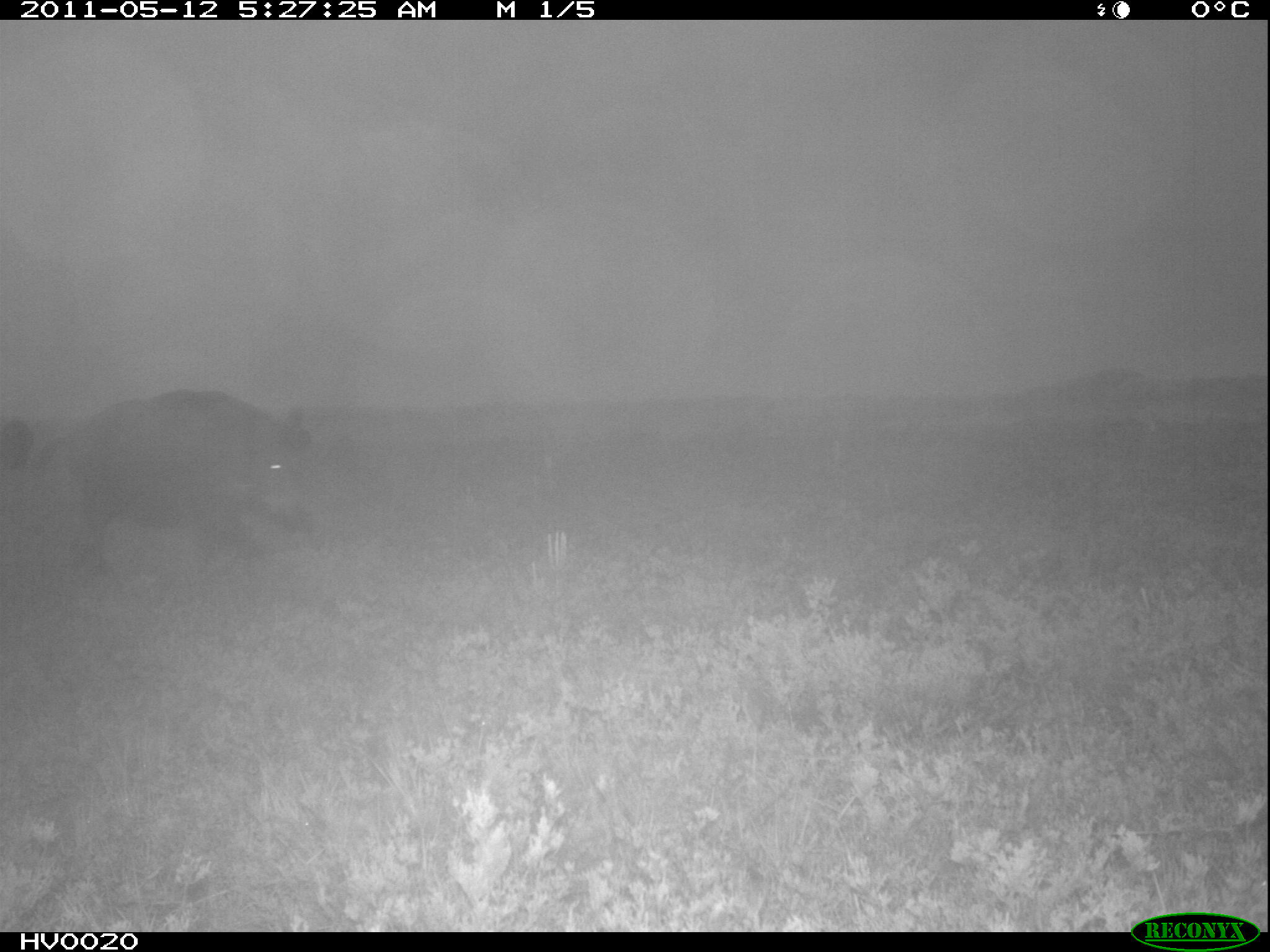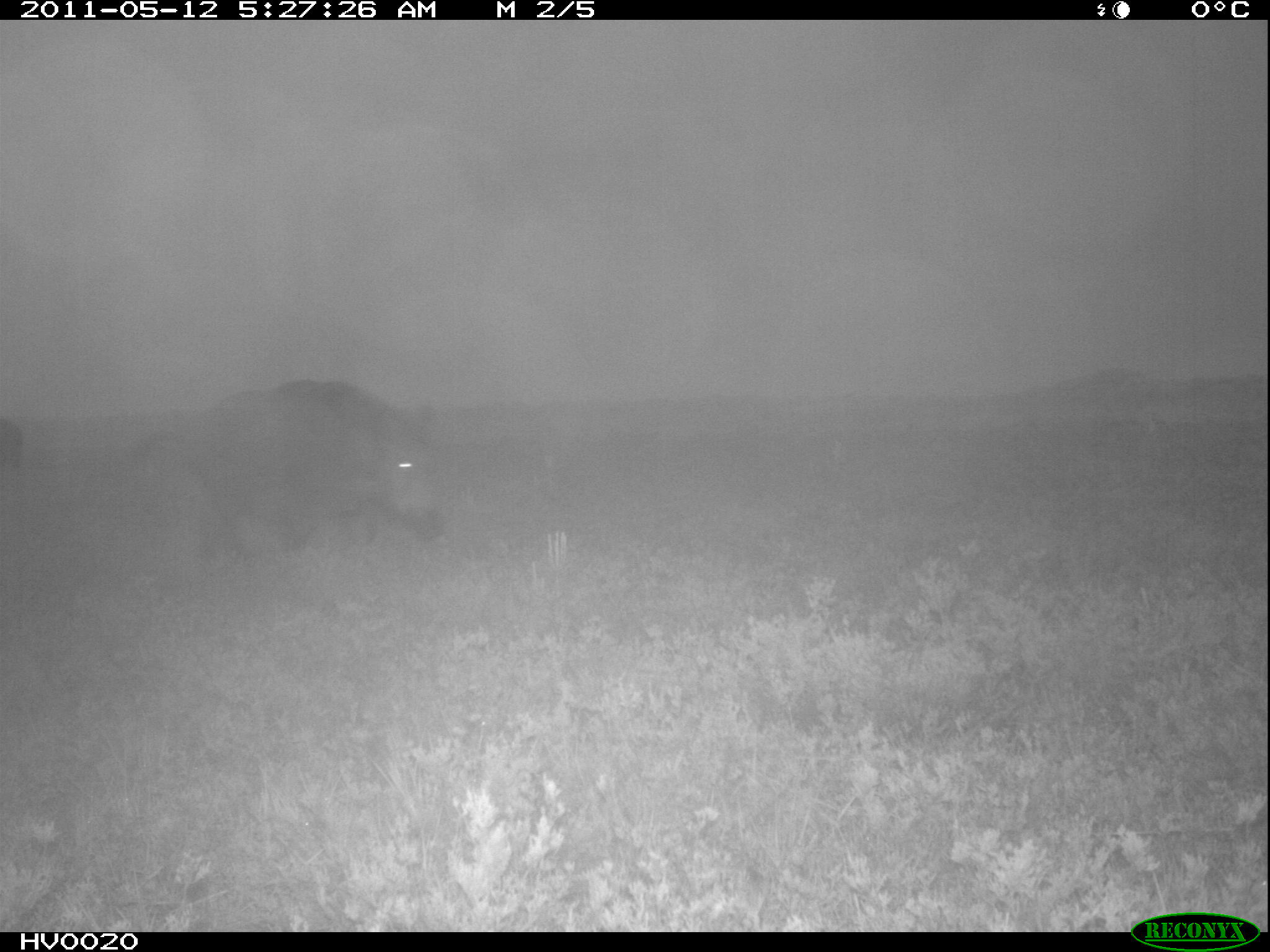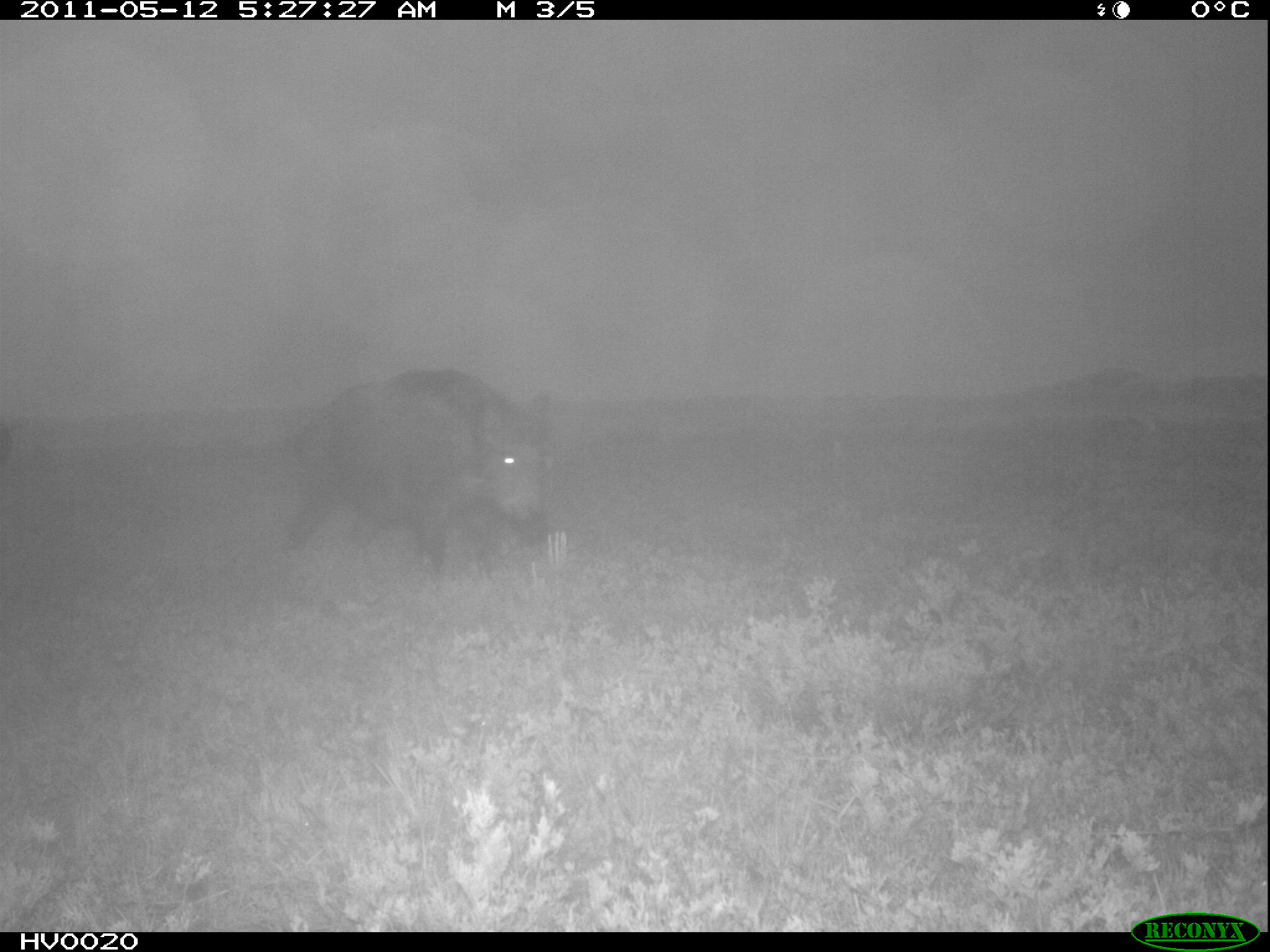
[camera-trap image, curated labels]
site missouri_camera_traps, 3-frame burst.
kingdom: Animalia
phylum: Chordata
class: Mammalia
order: Artiodactyla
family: Suidae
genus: Sus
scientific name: Sus scrofa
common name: wild boar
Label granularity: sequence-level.